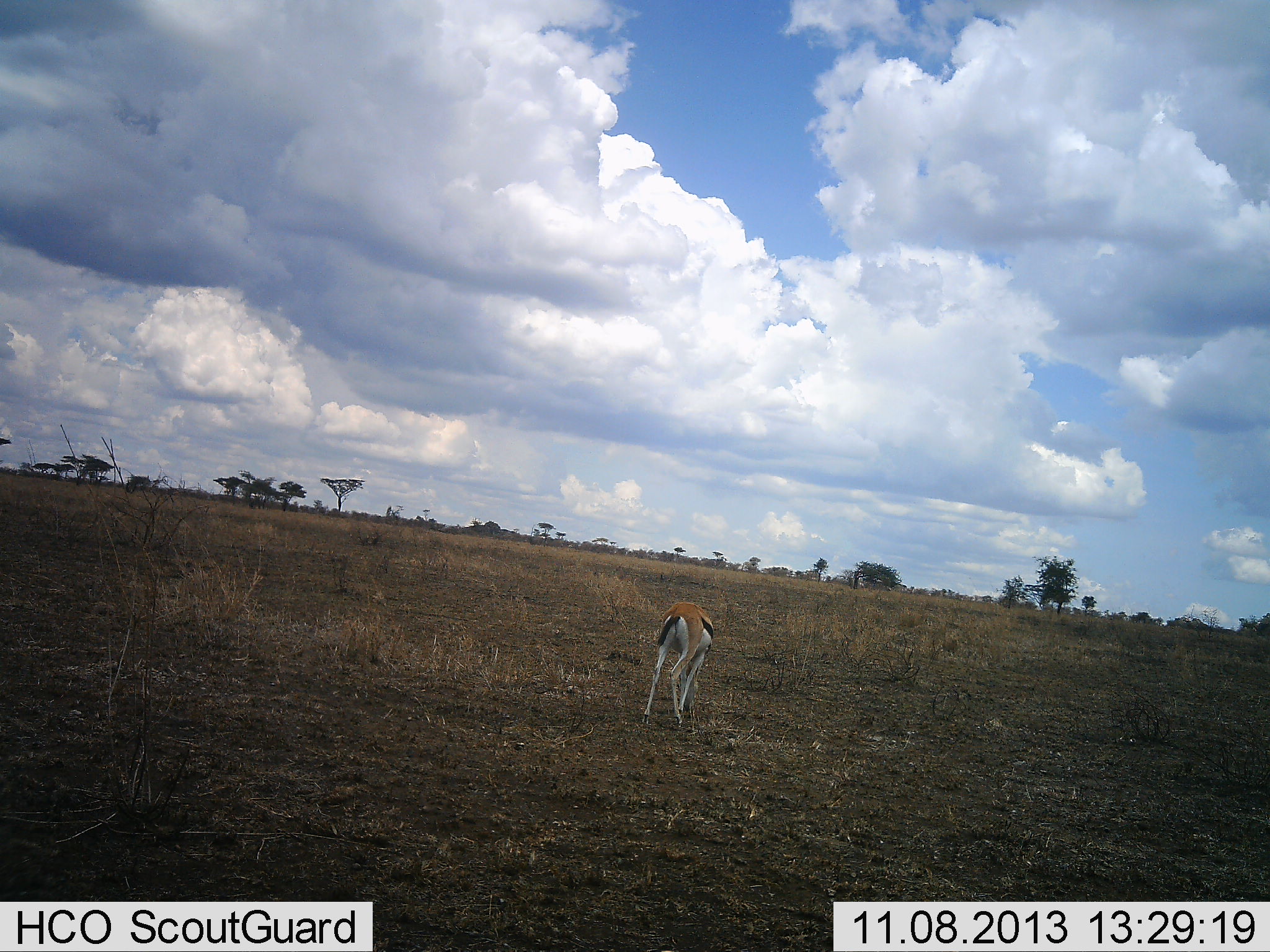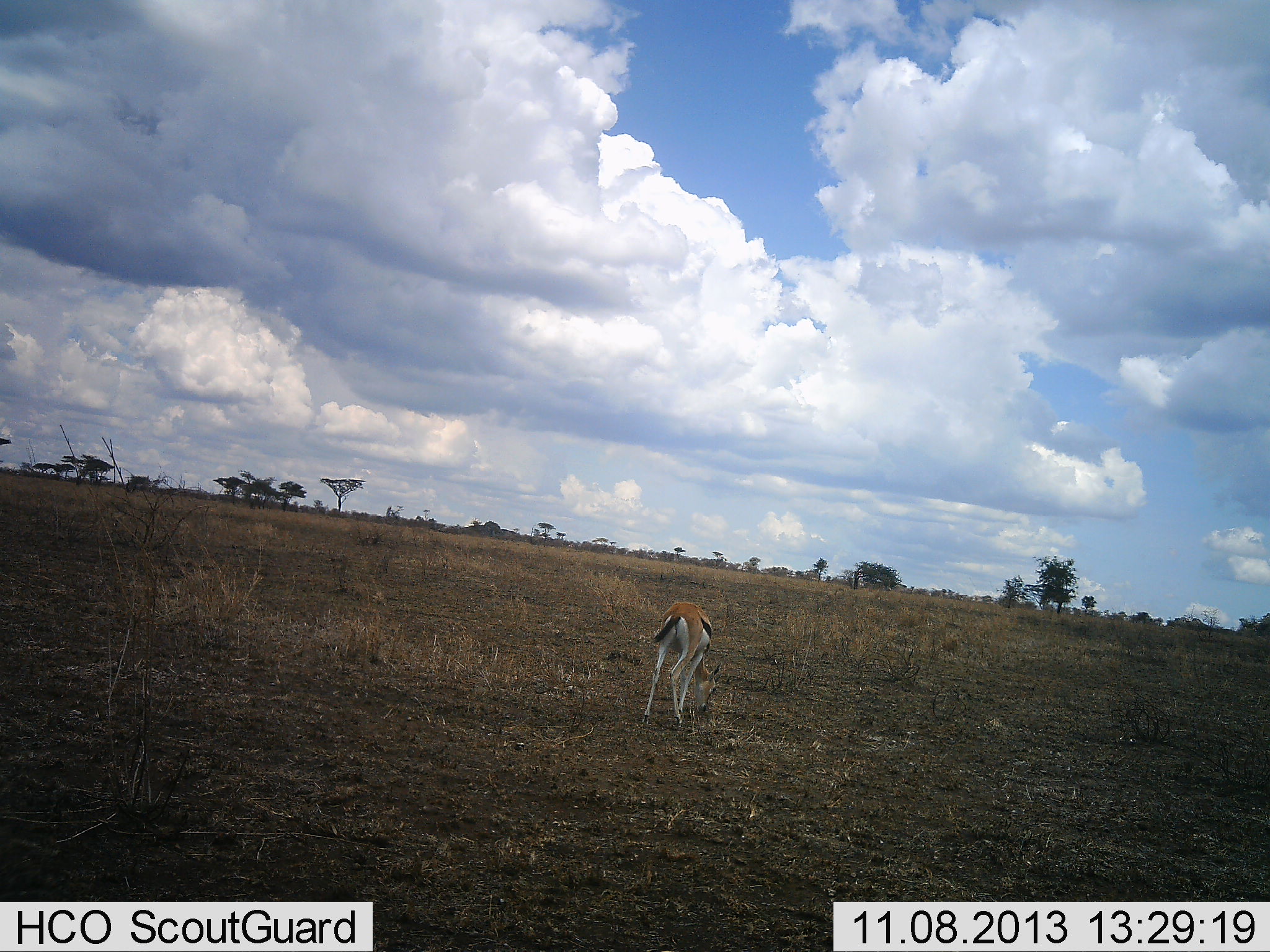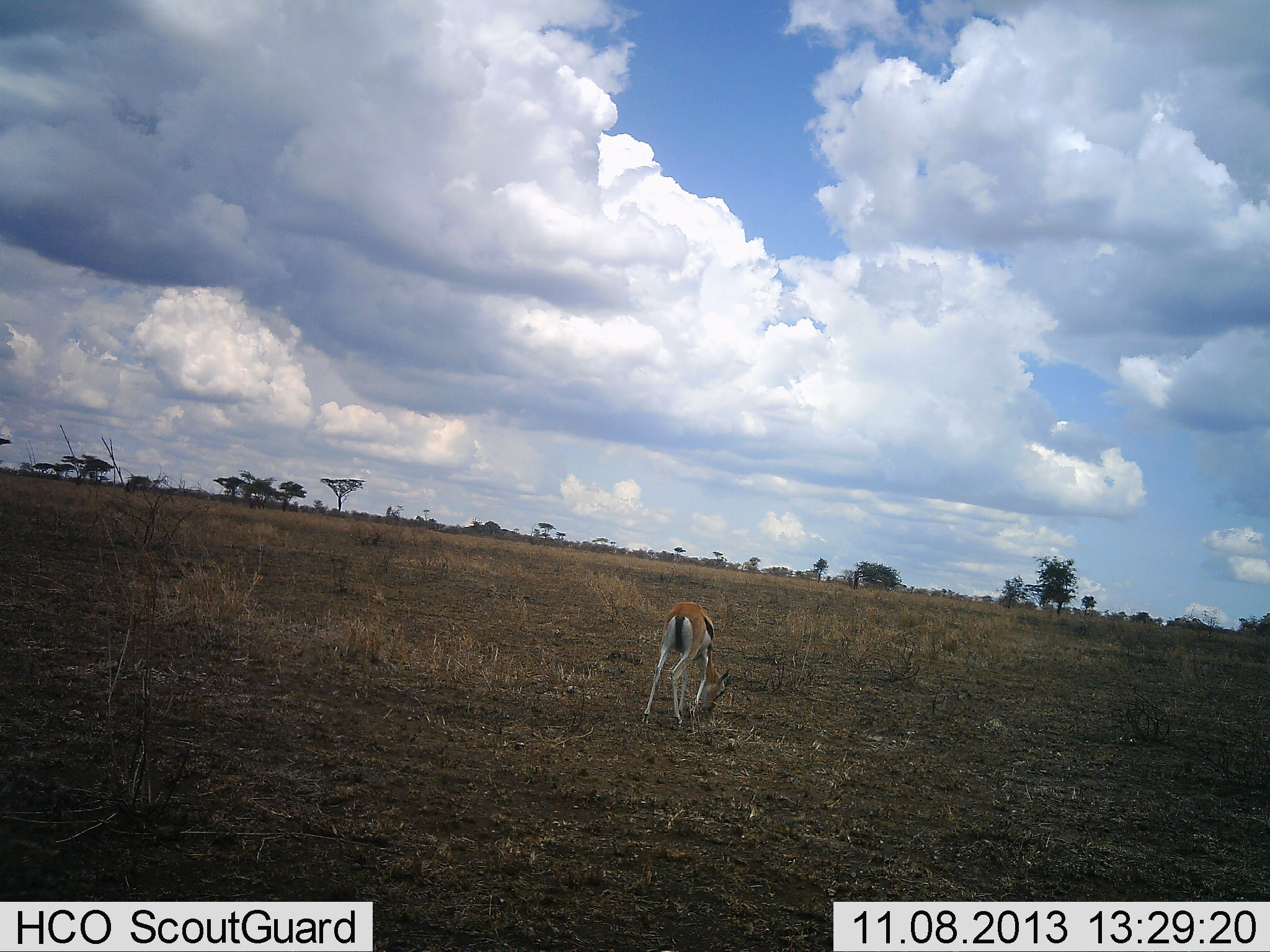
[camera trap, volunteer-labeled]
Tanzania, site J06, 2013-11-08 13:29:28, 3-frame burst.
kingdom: Animalia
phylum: Chordata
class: Mammalia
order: Artiodactyla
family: Bovidae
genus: Eudorcas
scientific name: Eudorcas thomsonii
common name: thomson's gazelle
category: gazellethomsons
Gazellethomsons (thomson's gazelle) (Eudorcas thomsonii), count 1. Behavior (volunteer vote fractions): standing 33%, resting 0%, moving 0%, interacting 0%. Young present (vote fraction): 0%. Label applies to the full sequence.